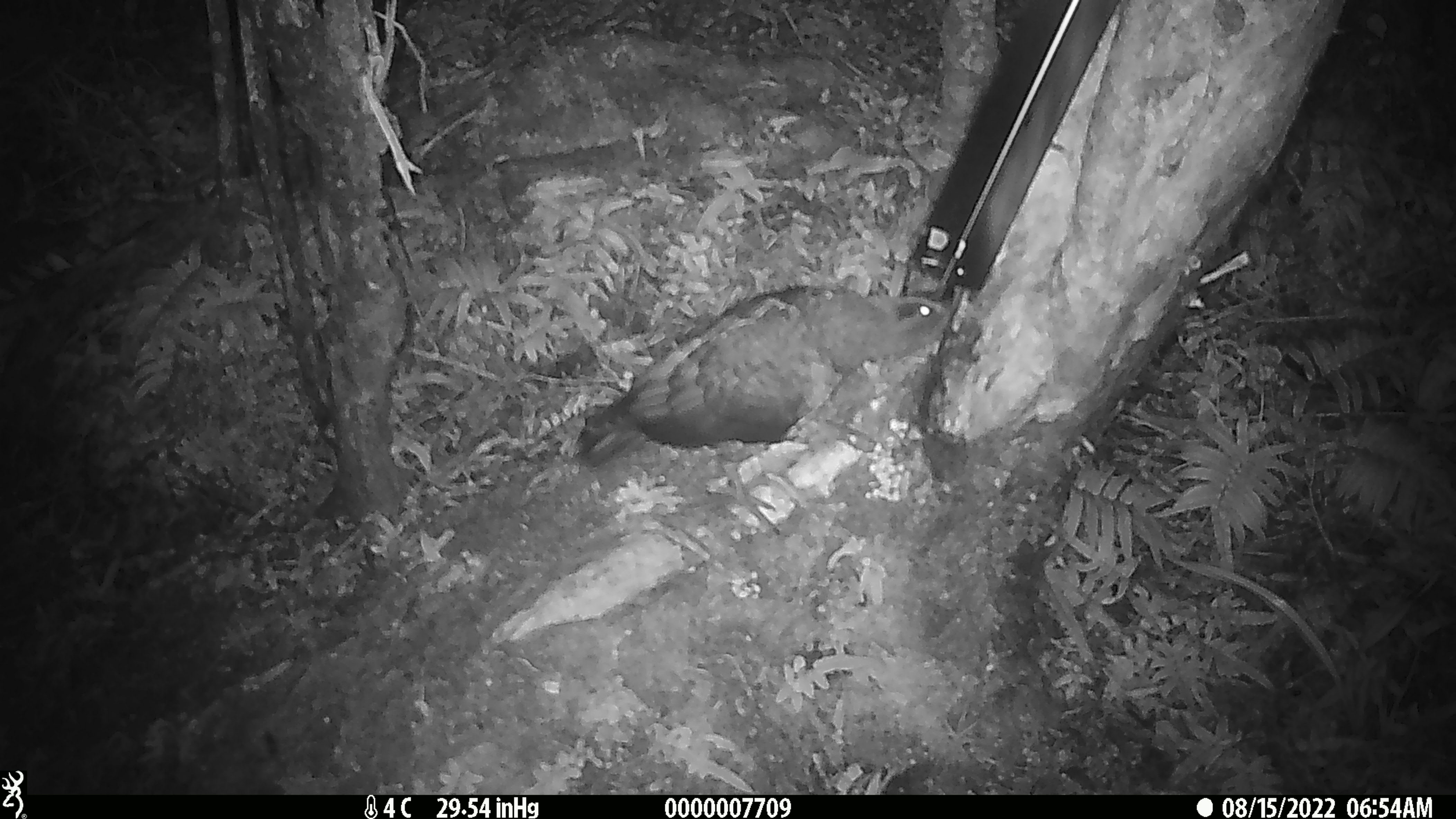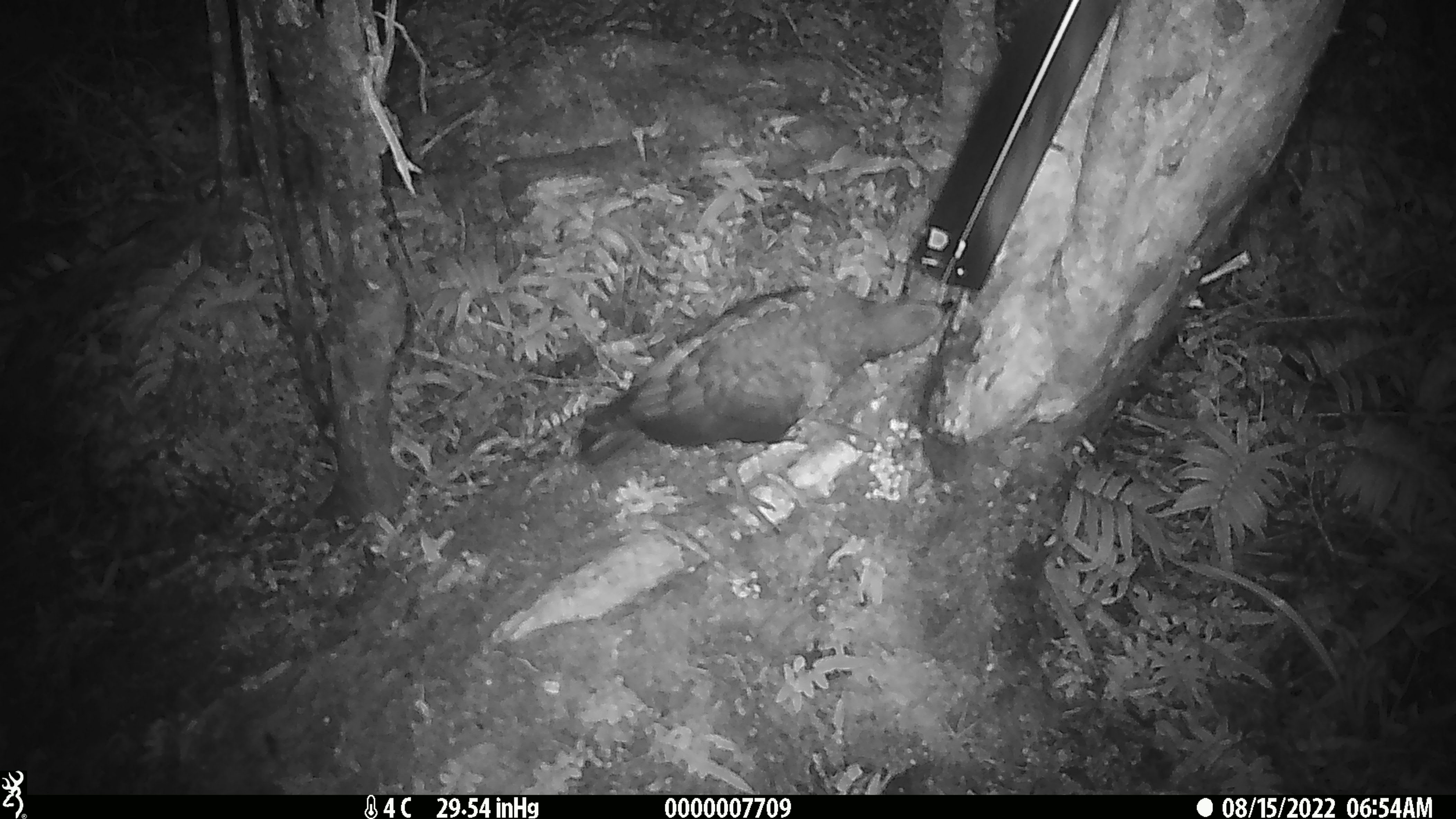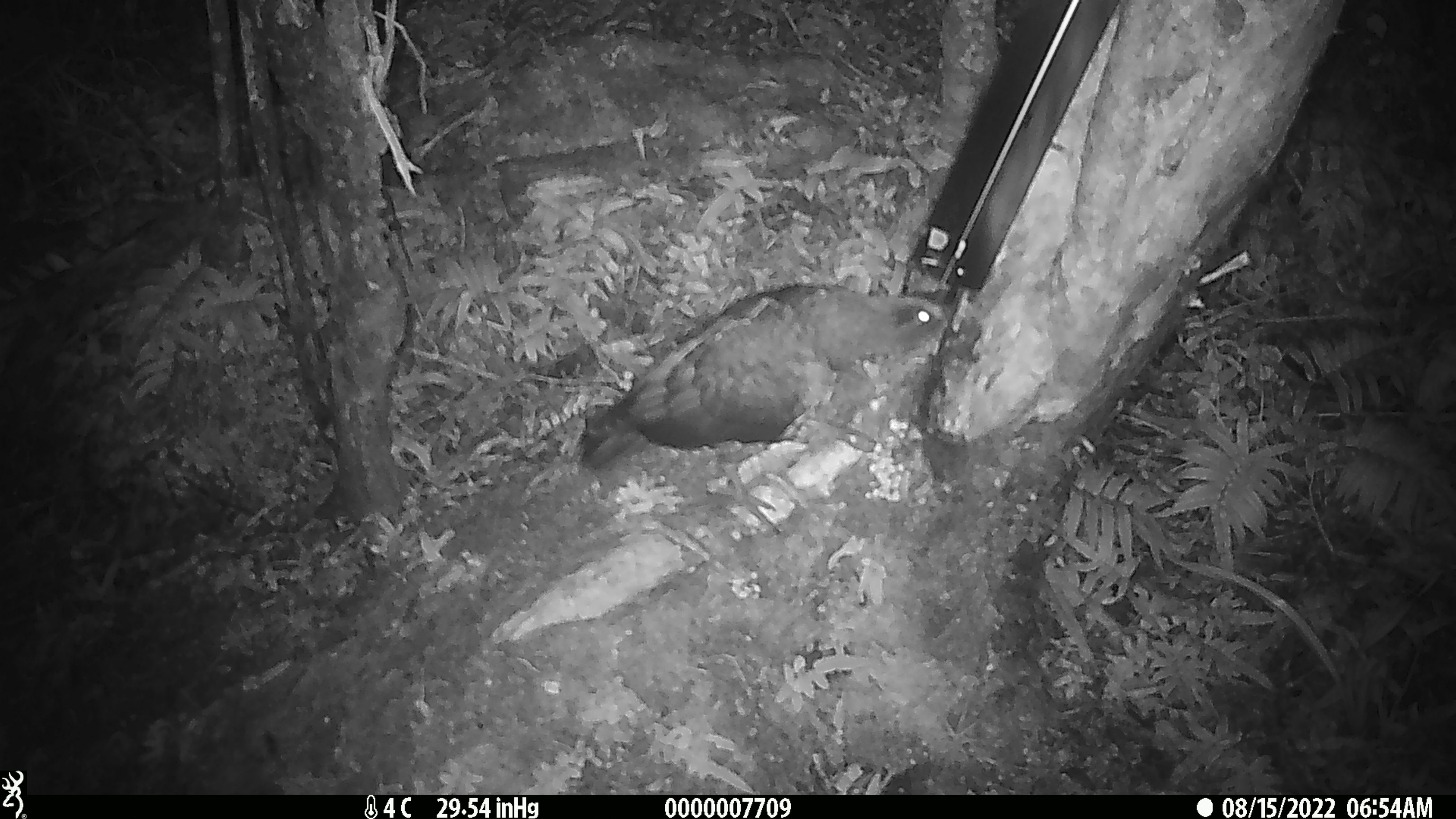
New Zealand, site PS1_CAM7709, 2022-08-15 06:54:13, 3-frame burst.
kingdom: Animalia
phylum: Chordata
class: Aves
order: Psittaciformes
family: Strigopidae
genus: Nestor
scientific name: Nestor notabilis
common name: kea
Kea (Nestor notabilis).